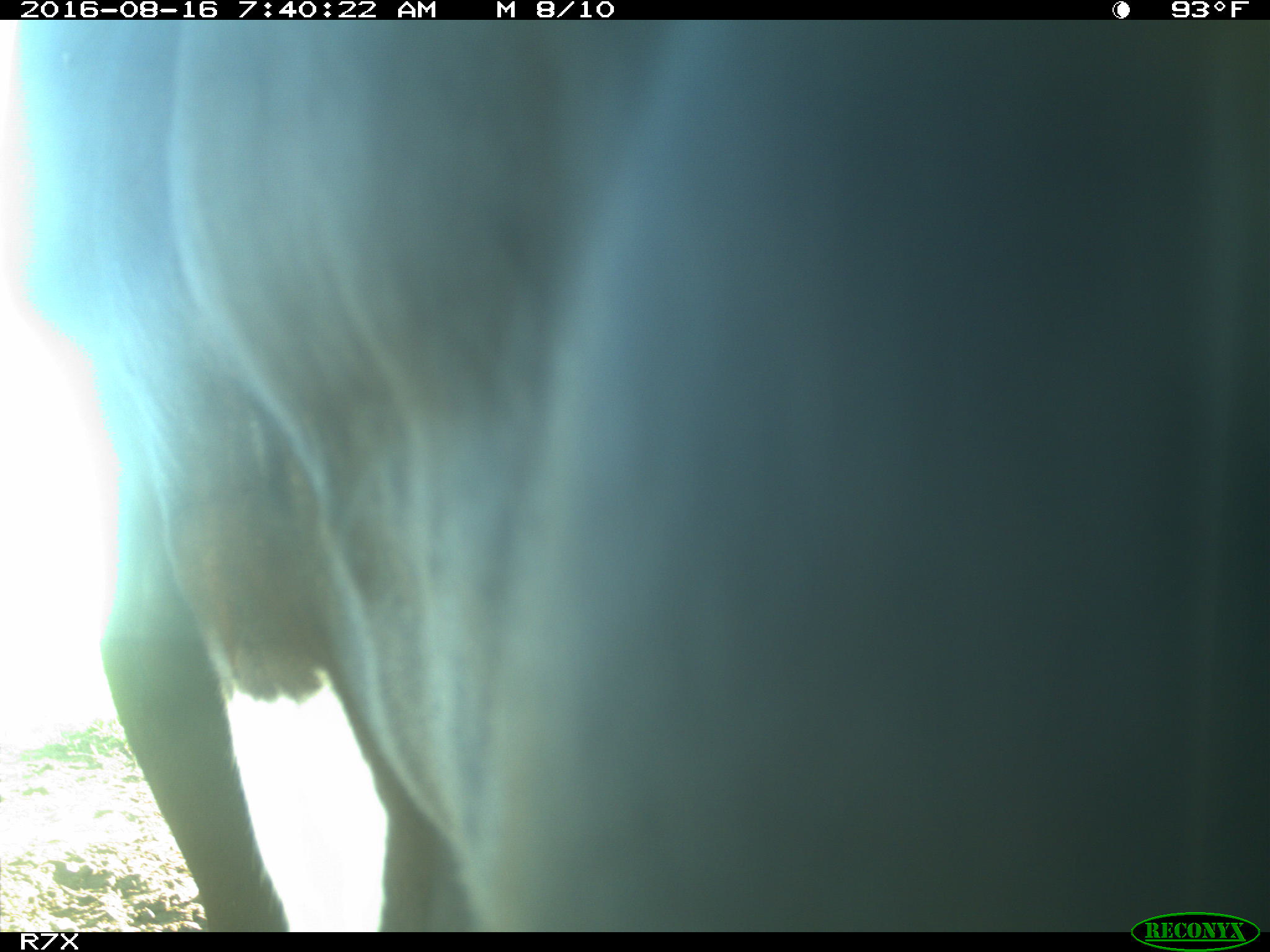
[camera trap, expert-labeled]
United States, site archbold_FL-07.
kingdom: Animalia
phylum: Chordata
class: Mammalia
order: Artiodactyla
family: Bovidae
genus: Bos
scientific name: Bos taurus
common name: domestic cow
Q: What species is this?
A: Bos taurus (domestic cow).